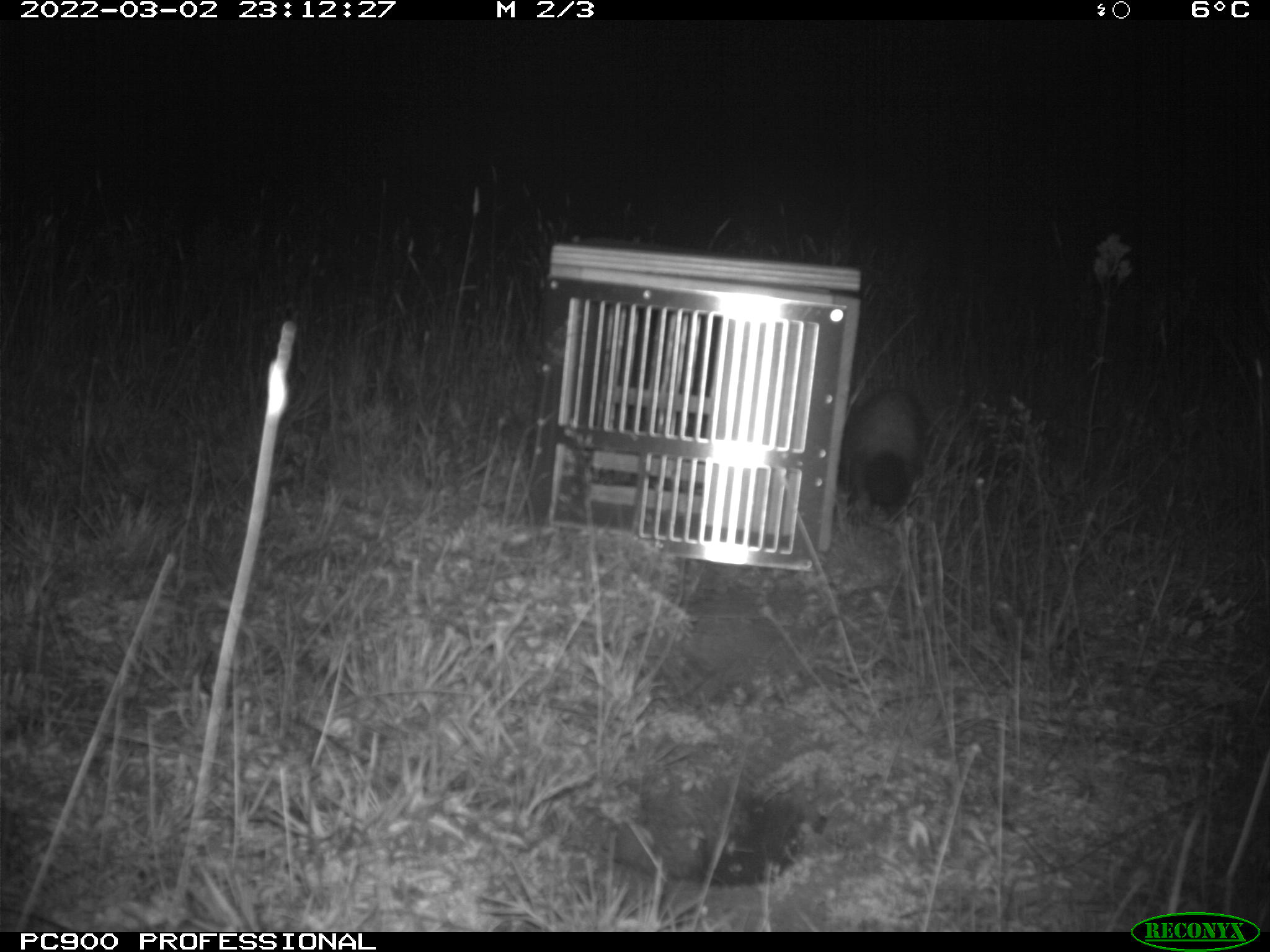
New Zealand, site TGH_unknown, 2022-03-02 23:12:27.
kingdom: Animalia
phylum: Chordata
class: Mammalia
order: Carnivora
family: Mustelidae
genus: Mustela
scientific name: Mustela furo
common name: ferret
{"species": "ferret (Mustela furo)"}